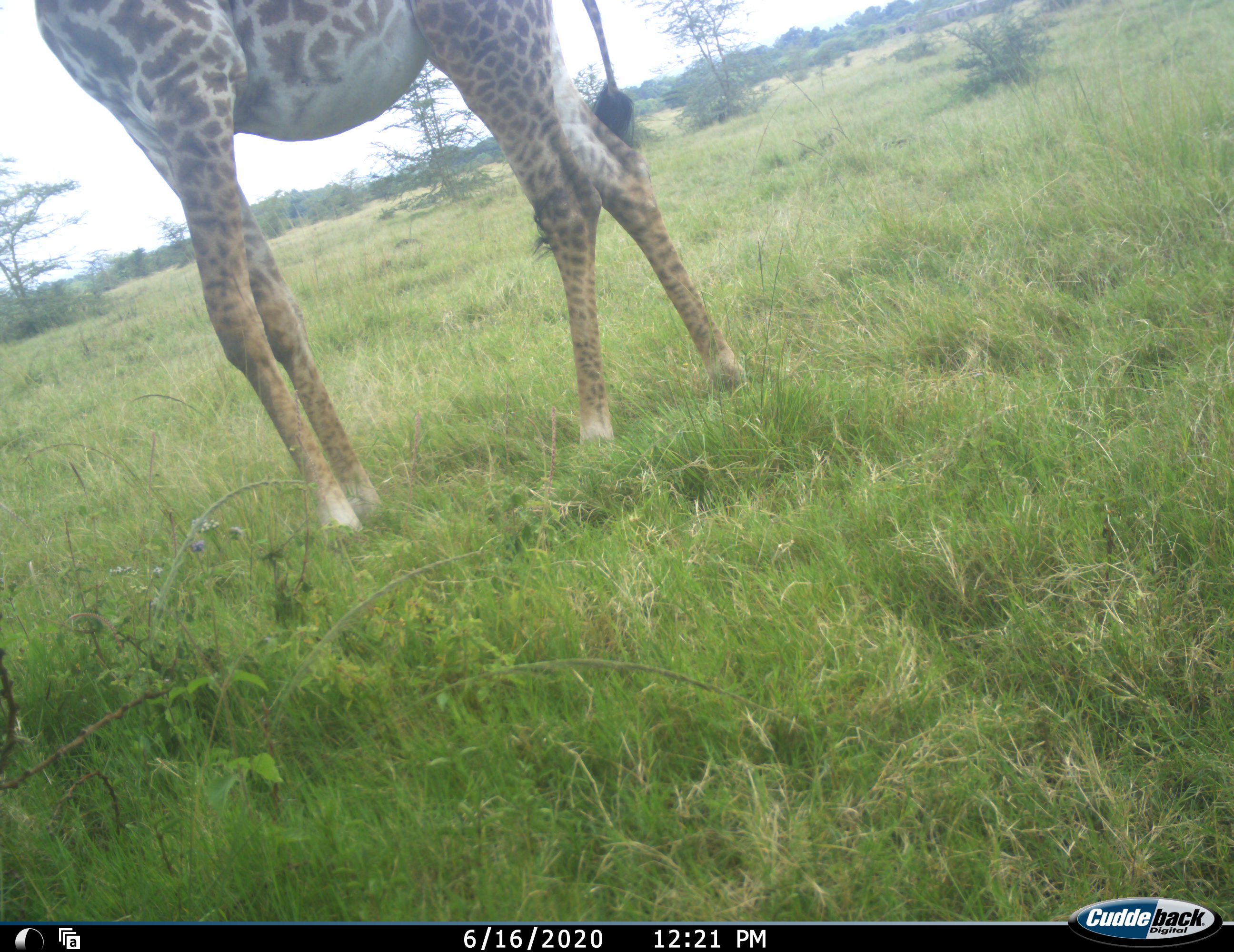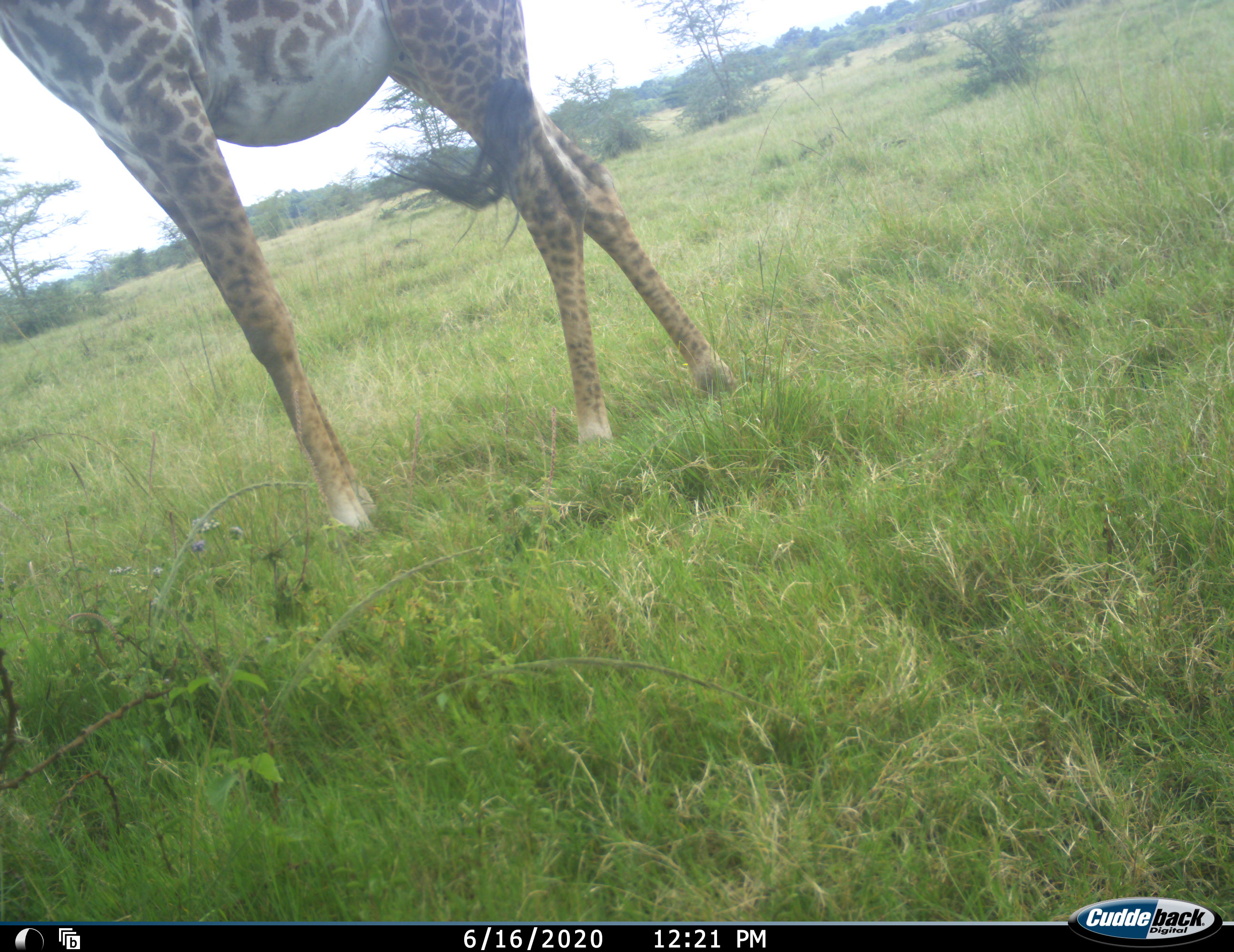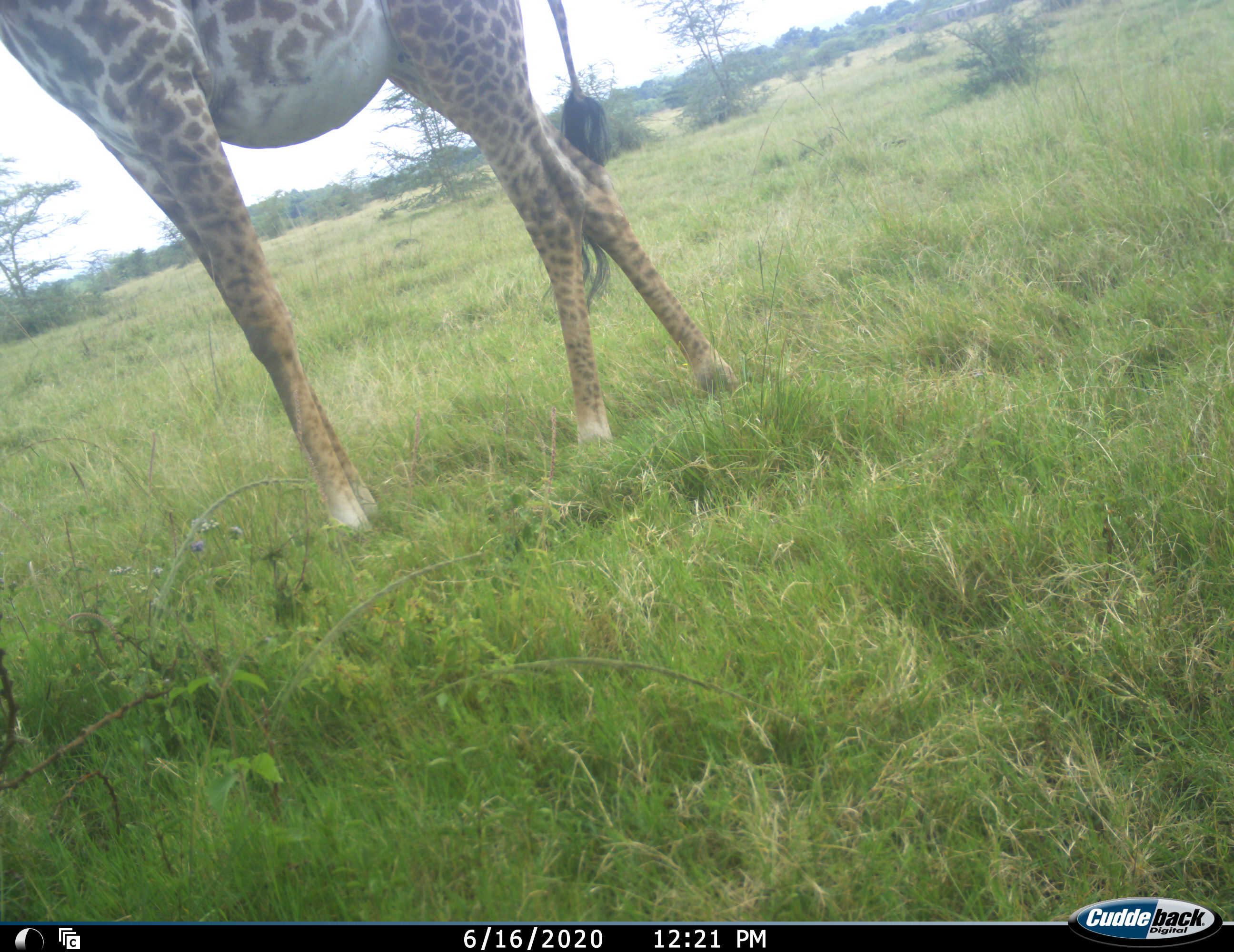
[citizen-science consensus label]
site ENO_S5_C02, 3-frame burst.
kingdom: Animalia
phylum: Chordata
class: Mammalia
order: Artiodactyla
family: Giraffidae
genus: Giraffa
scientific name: Giraffa camelopardalis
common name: giraffe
Giraffe (Giraffa camelopardalis), count 1. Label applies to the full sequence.